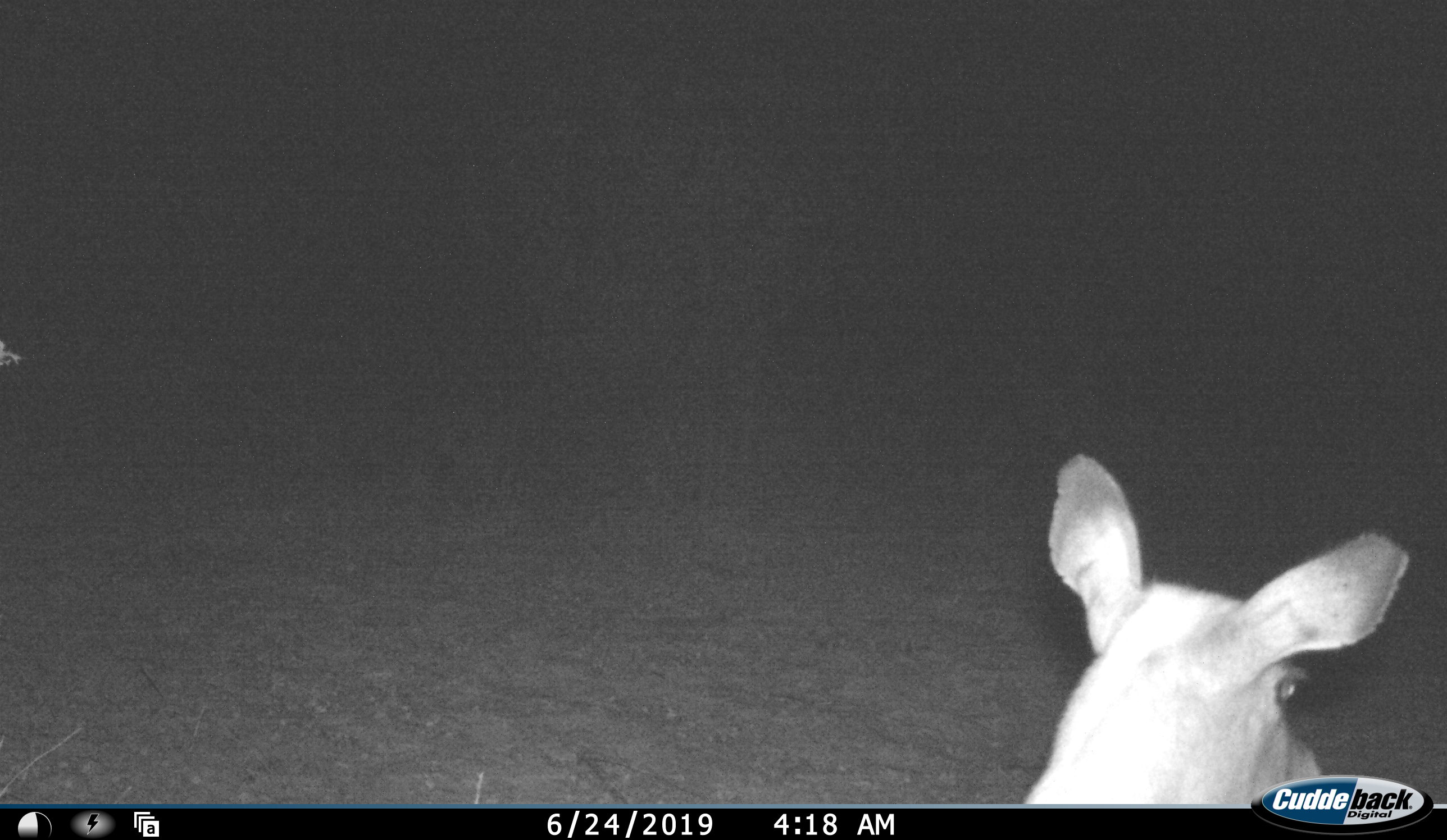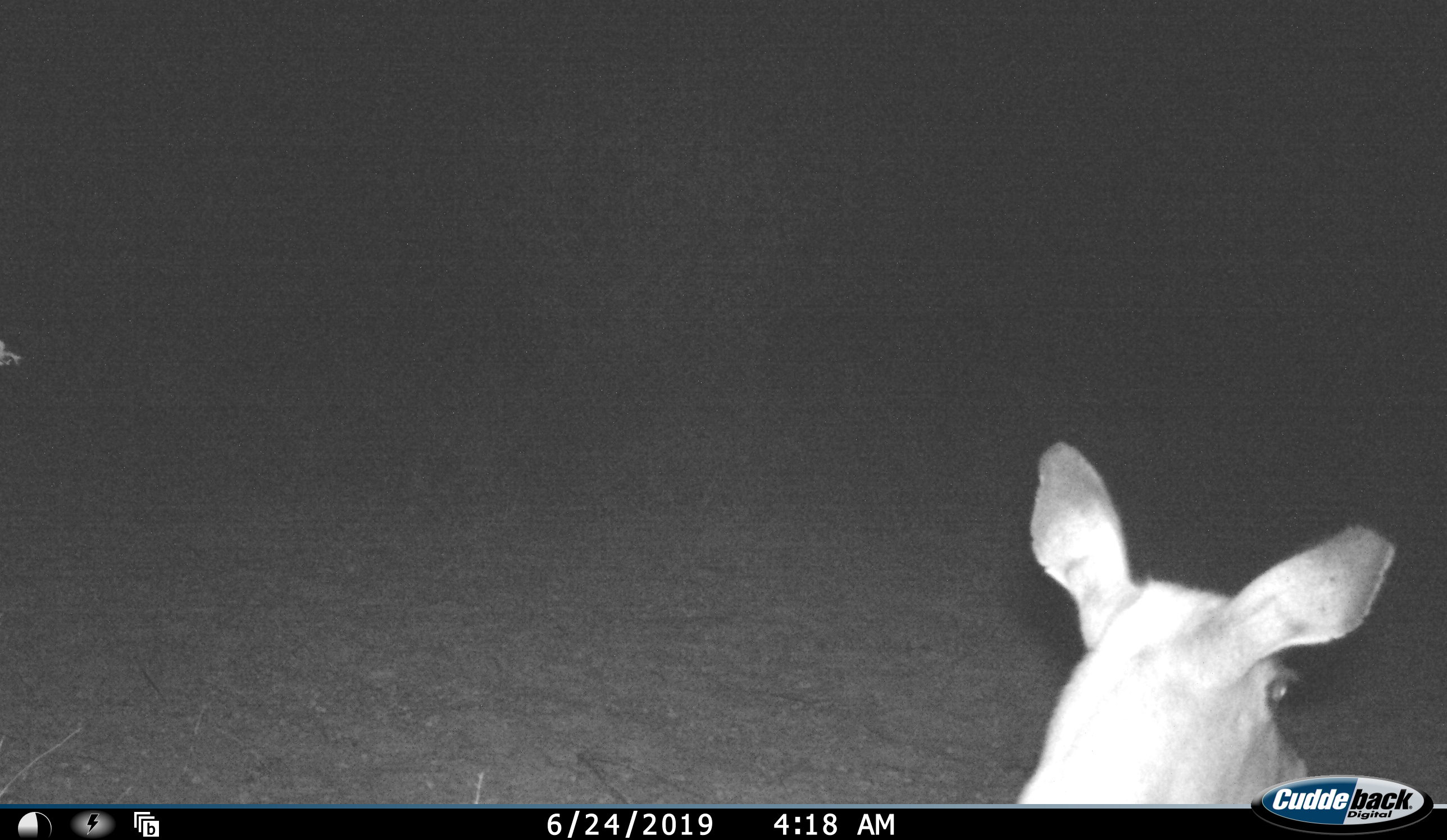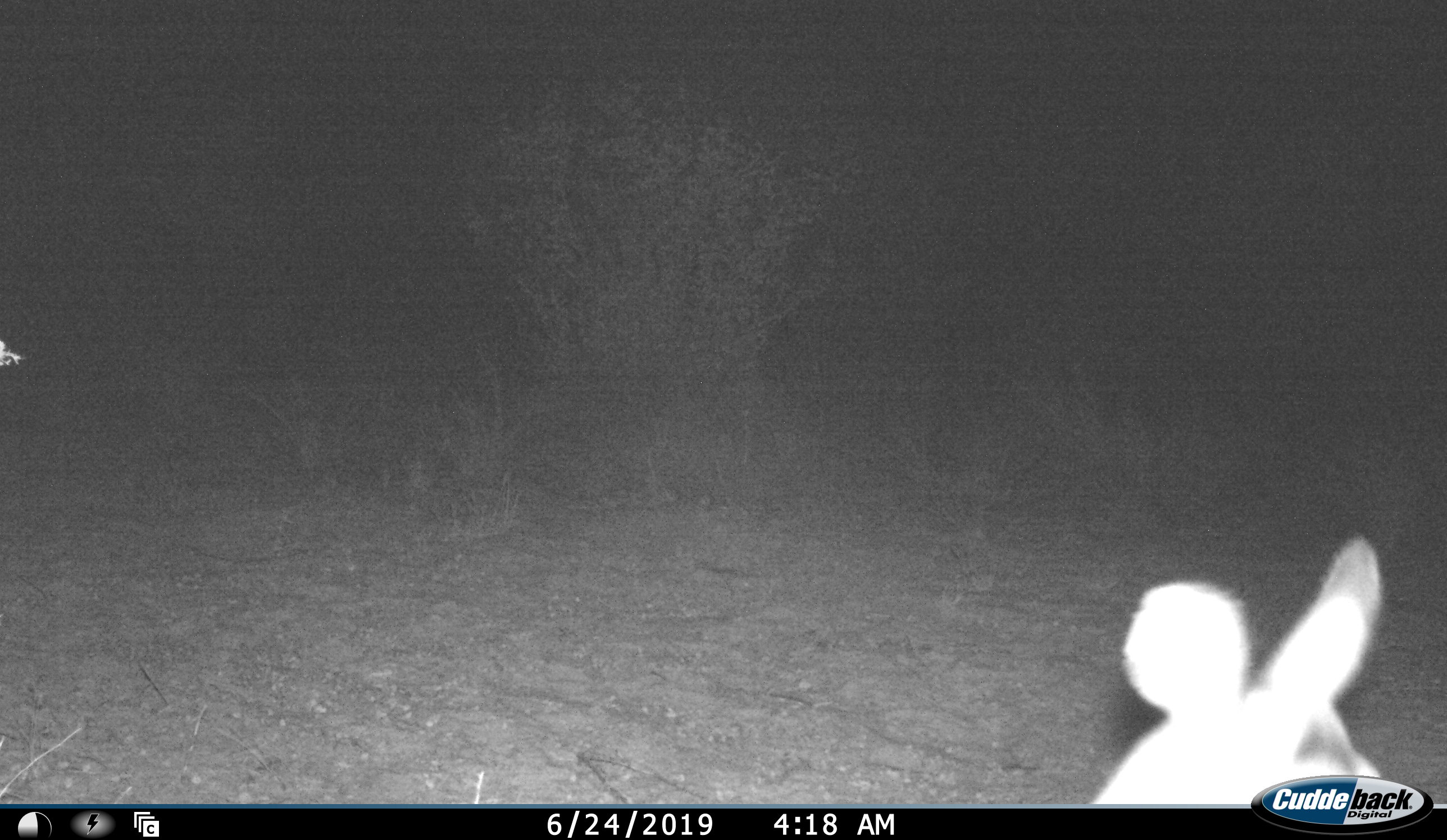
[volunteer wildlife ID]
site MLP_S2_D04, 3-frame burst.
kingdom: Animalia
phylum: Chordata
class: Mammalia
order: Artiodactyla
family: Bovidae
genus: Aepyceros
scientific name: Aepyceros melampus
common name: impala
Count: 1.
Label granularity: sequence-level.